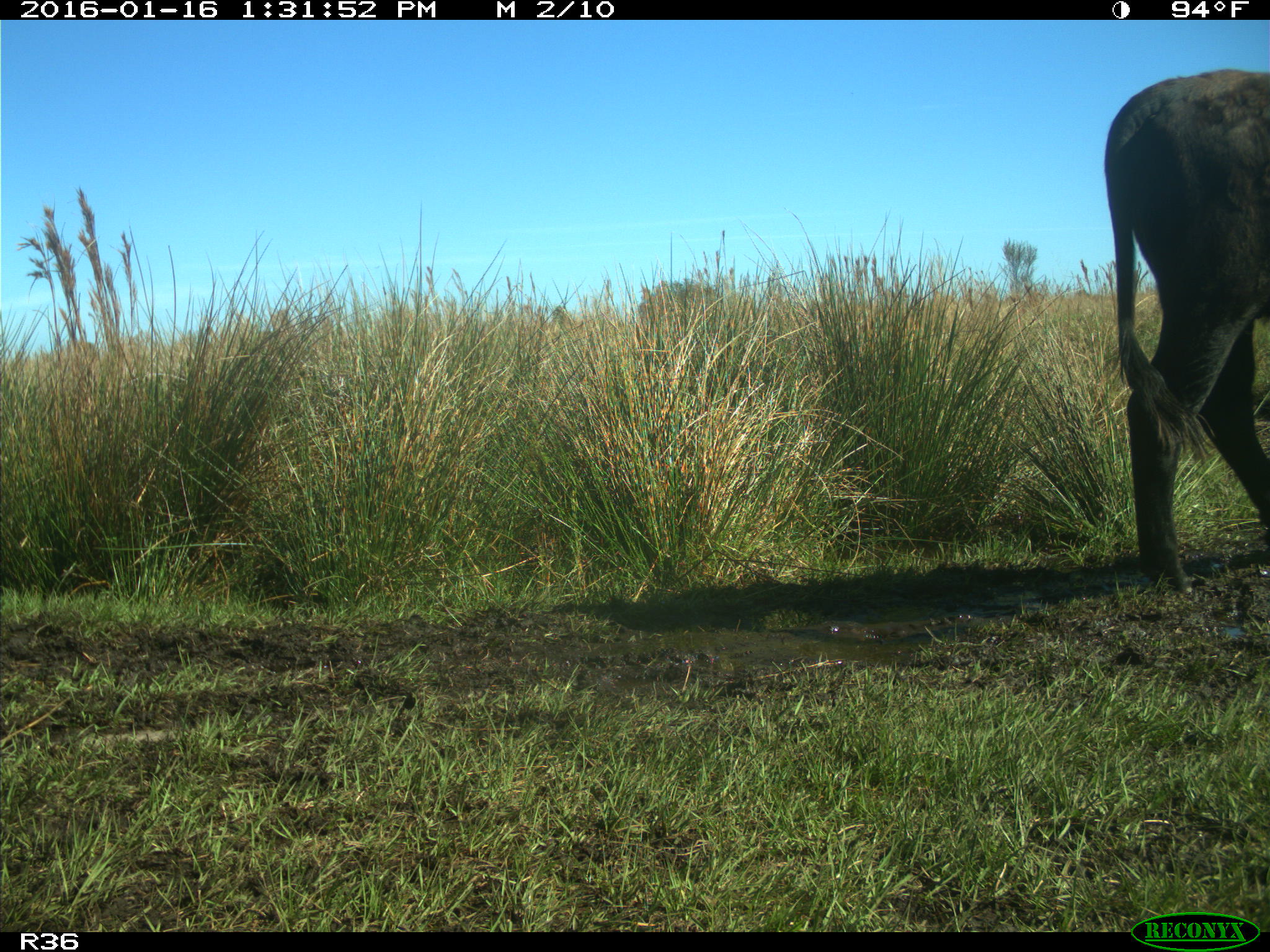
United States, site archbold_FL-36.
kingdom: Animalia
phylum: Chordata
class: Mammalia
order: Artiodactyla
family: Bovidae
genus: Bos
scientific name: Bos taurus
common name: domestic cow